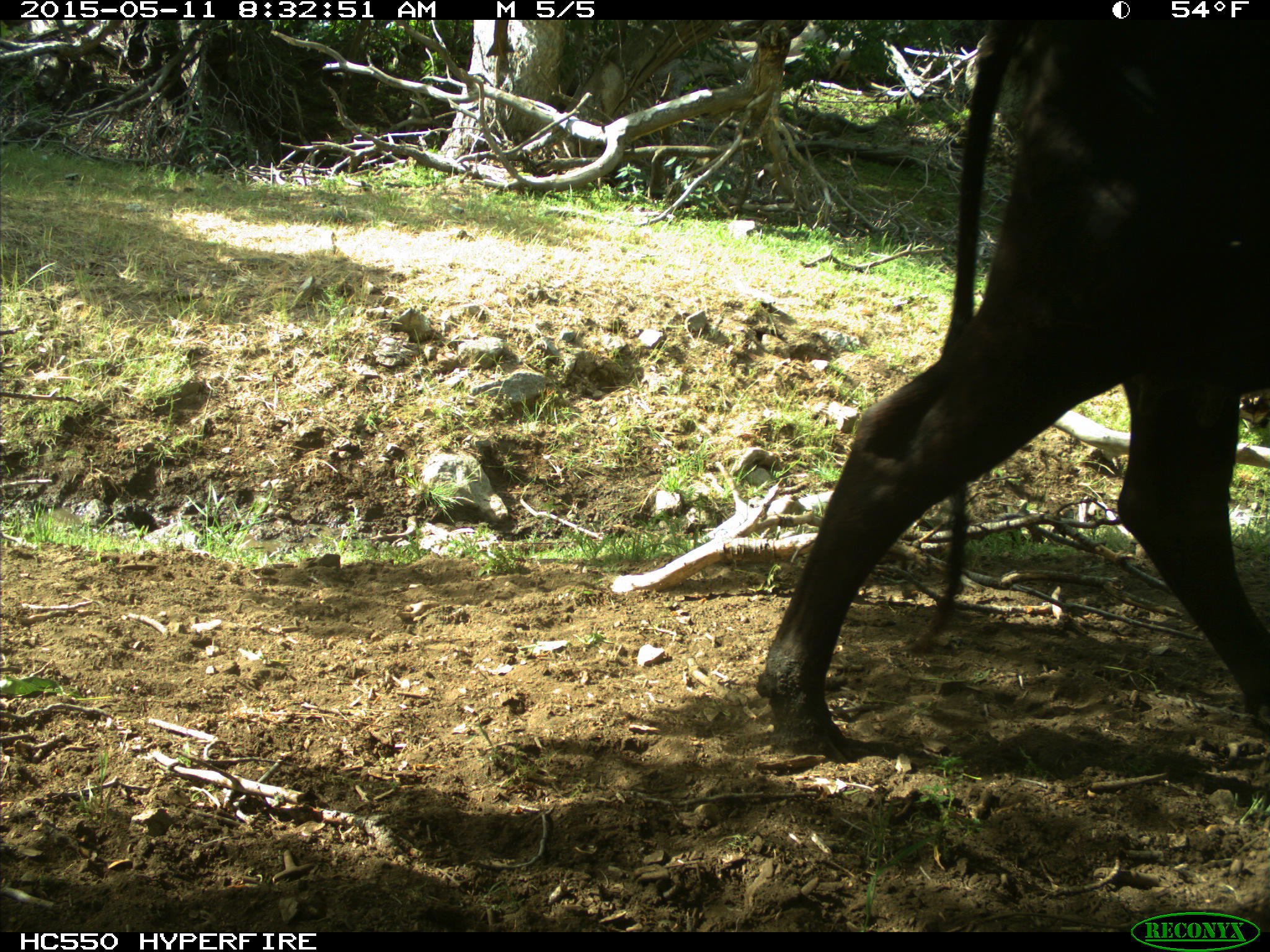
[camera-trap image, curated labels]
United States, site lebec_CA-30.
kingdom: Animalia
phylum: Chordata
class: Mammalia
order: Artiodactyla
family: Bovidae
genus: Bos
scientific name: Bos taurus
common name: domestic cow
Bos taurus (domestic cow).